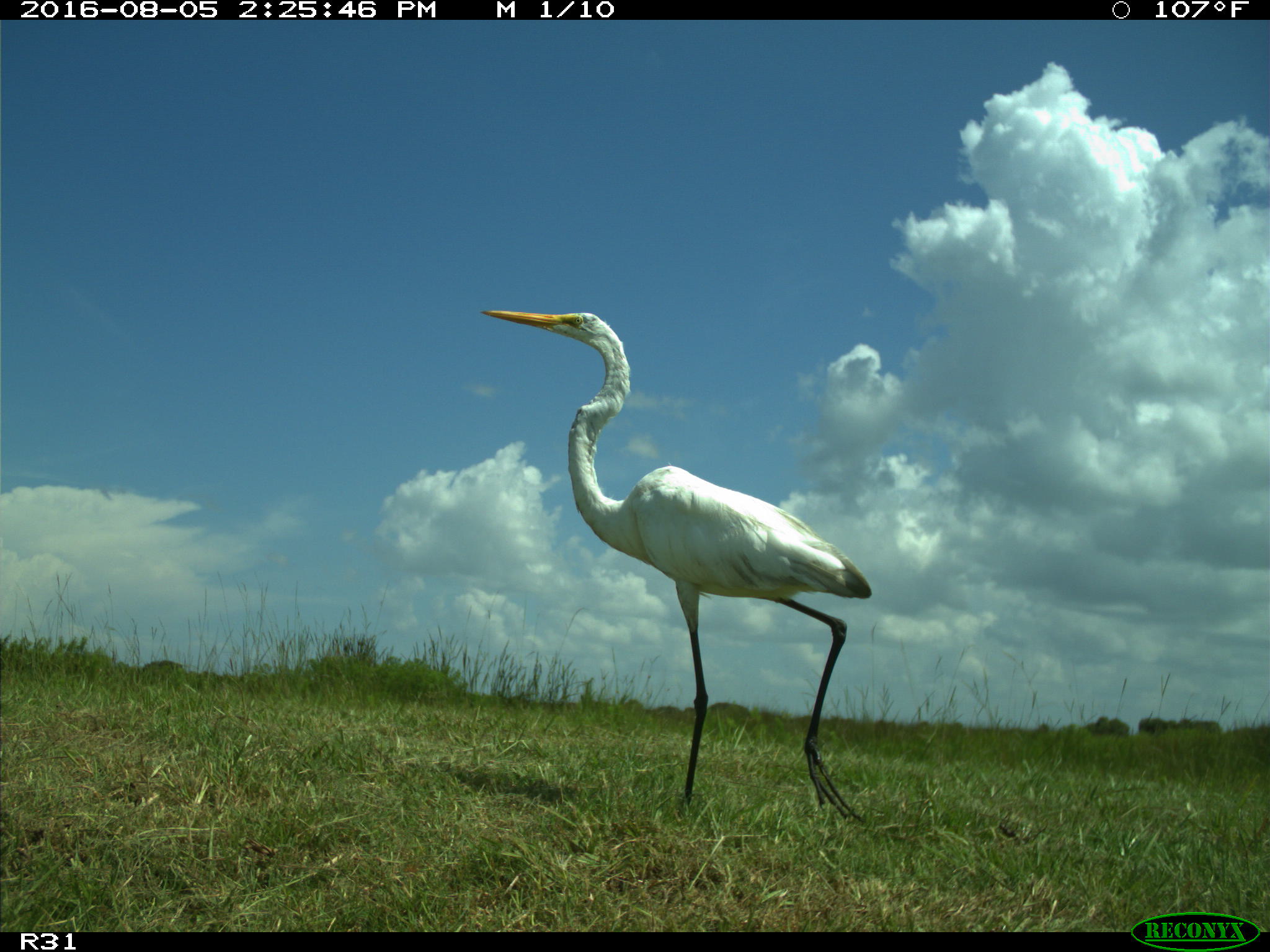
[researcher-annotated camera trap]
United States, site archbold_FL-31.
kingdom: Animalia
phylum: Chordata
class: Aves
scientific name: Aves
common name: birds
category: unidentified bird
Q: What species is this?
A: Unidentified bird (birds) (Aves).